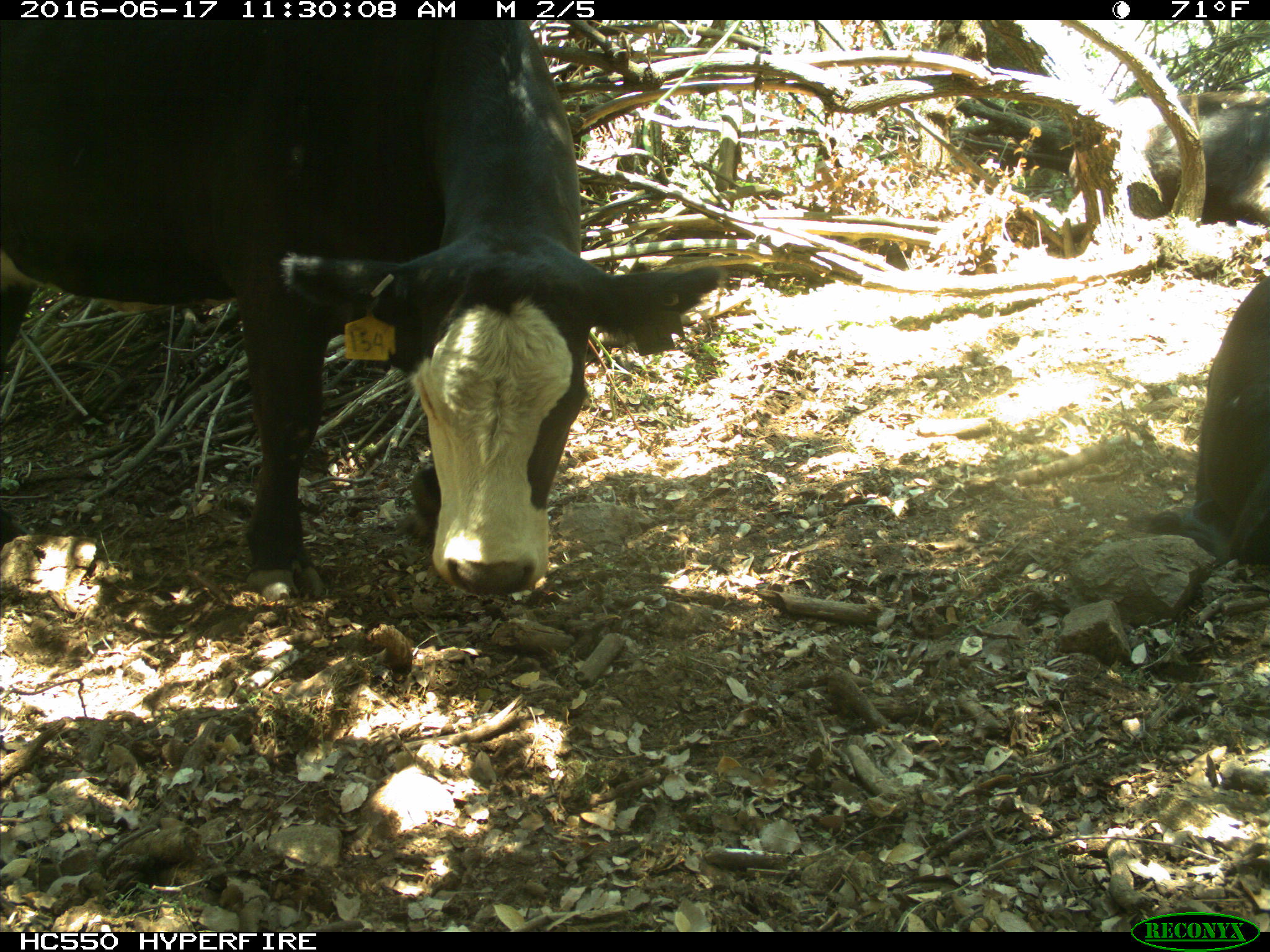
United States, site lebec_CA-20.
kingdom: Animalia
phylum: Chordata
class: Mammalia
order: Artiodactyla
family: Bovidae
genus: Bos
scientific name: Bos taurus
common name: domestic cow